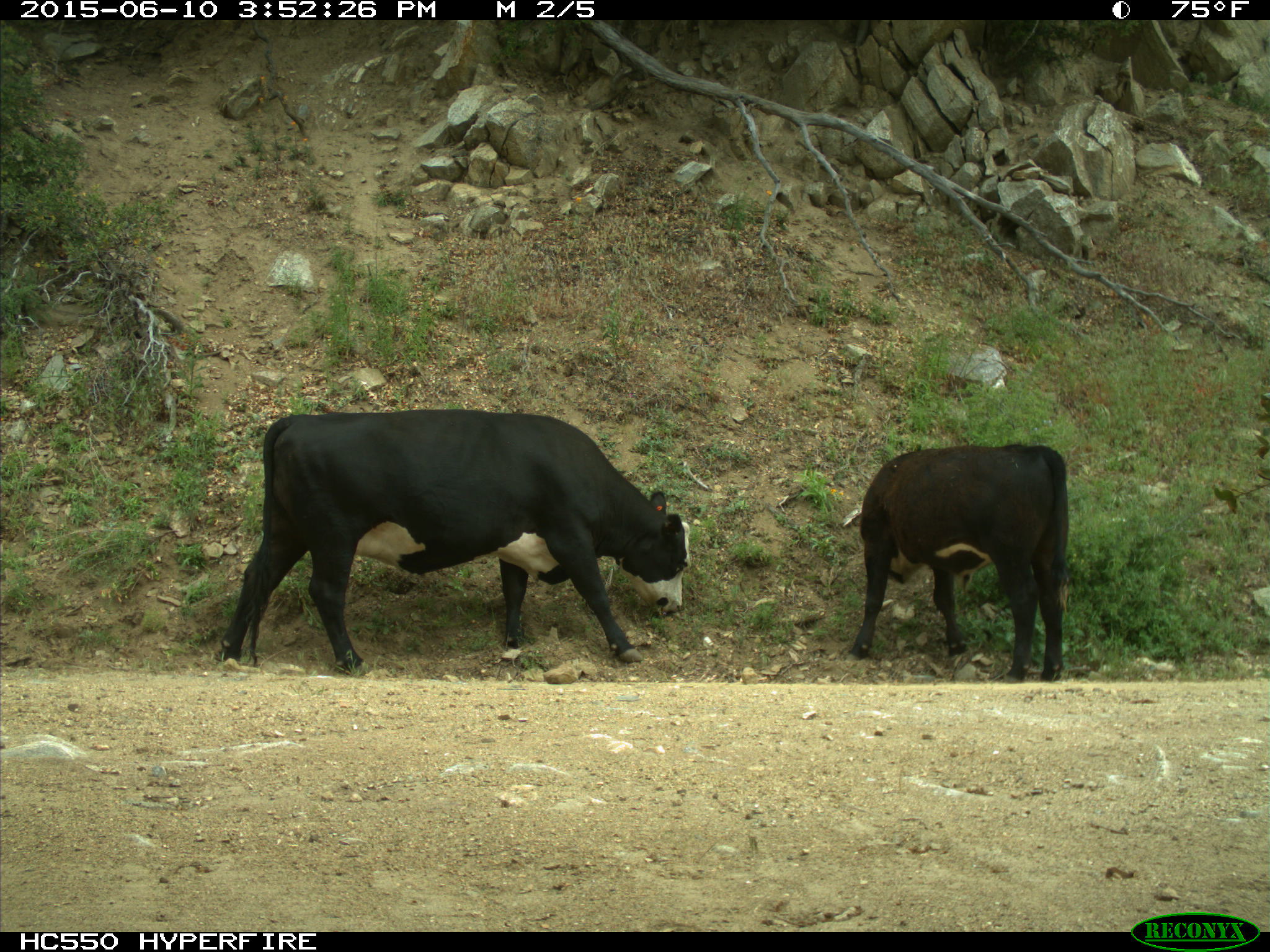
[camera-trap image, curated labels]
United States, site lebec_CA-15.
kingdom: Animalia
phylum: Chordata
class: Mammalia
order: Artiodactyla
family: Bovidae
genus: Bos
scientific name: Bos taurus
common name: domestic cow